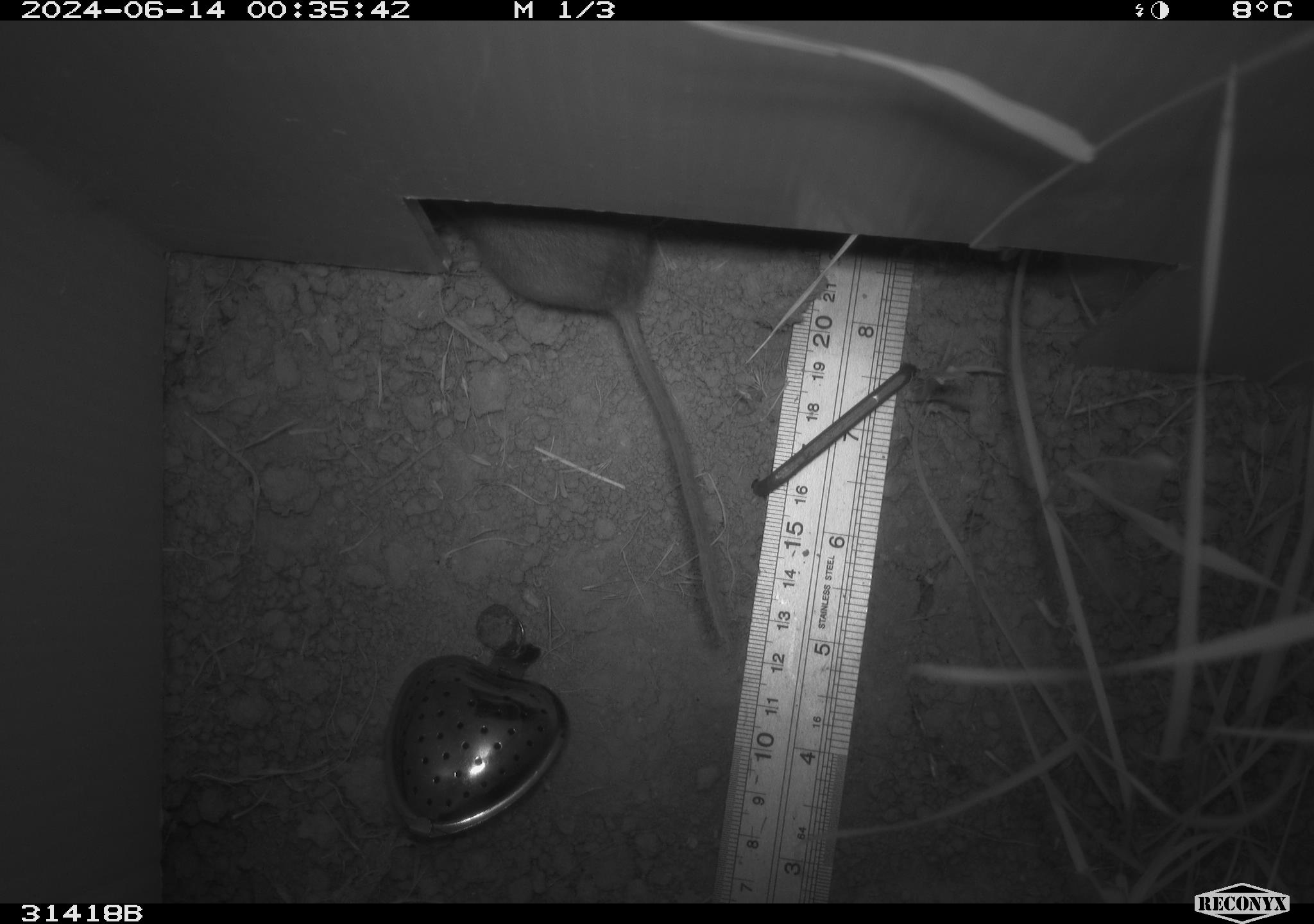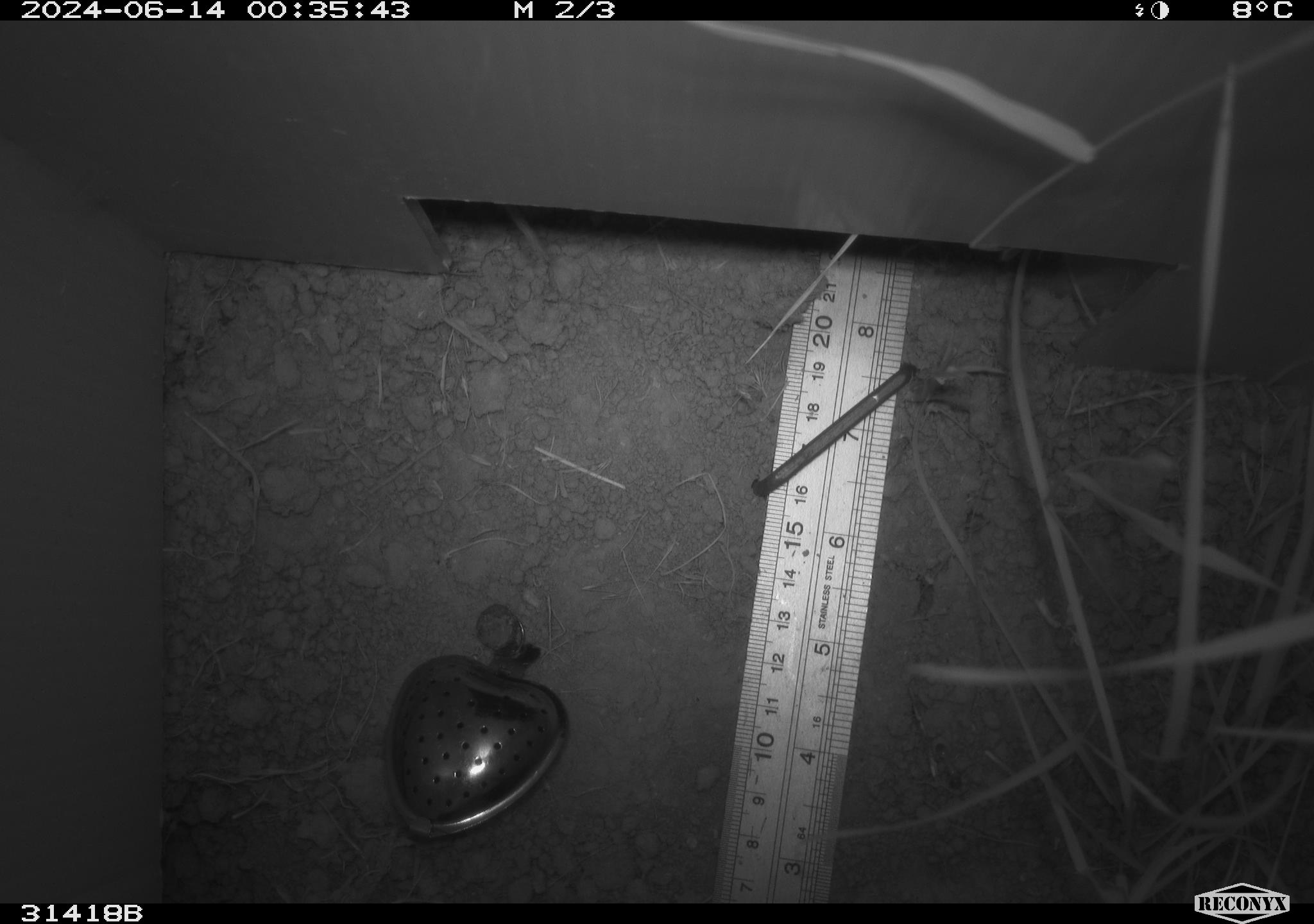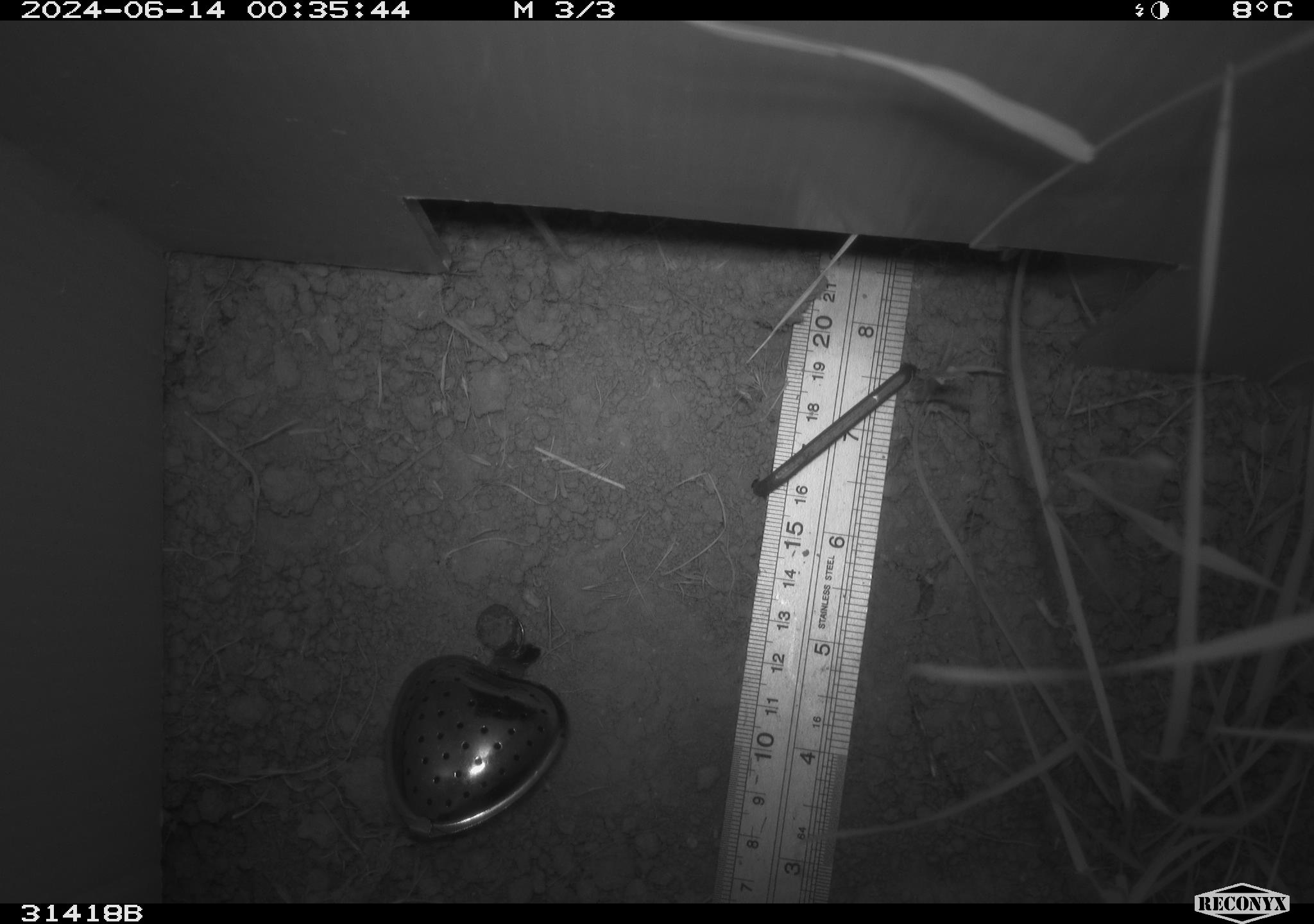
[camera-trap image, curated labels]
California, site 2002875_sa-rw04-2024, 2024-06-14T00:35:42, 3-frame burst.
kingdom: Animalia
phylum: Chordata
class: Mammalia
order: Rodentia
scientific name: Rodentia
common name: rodent